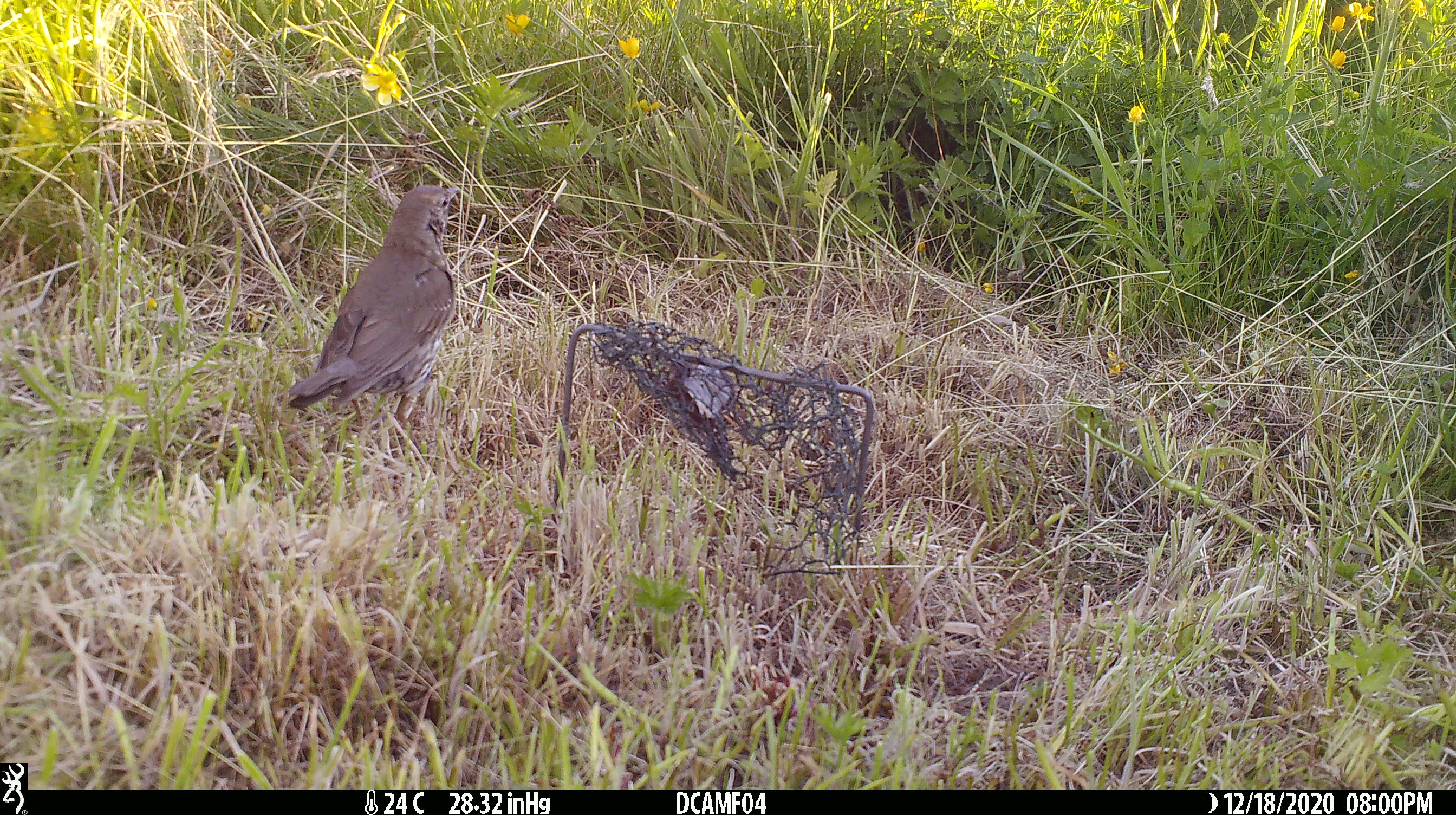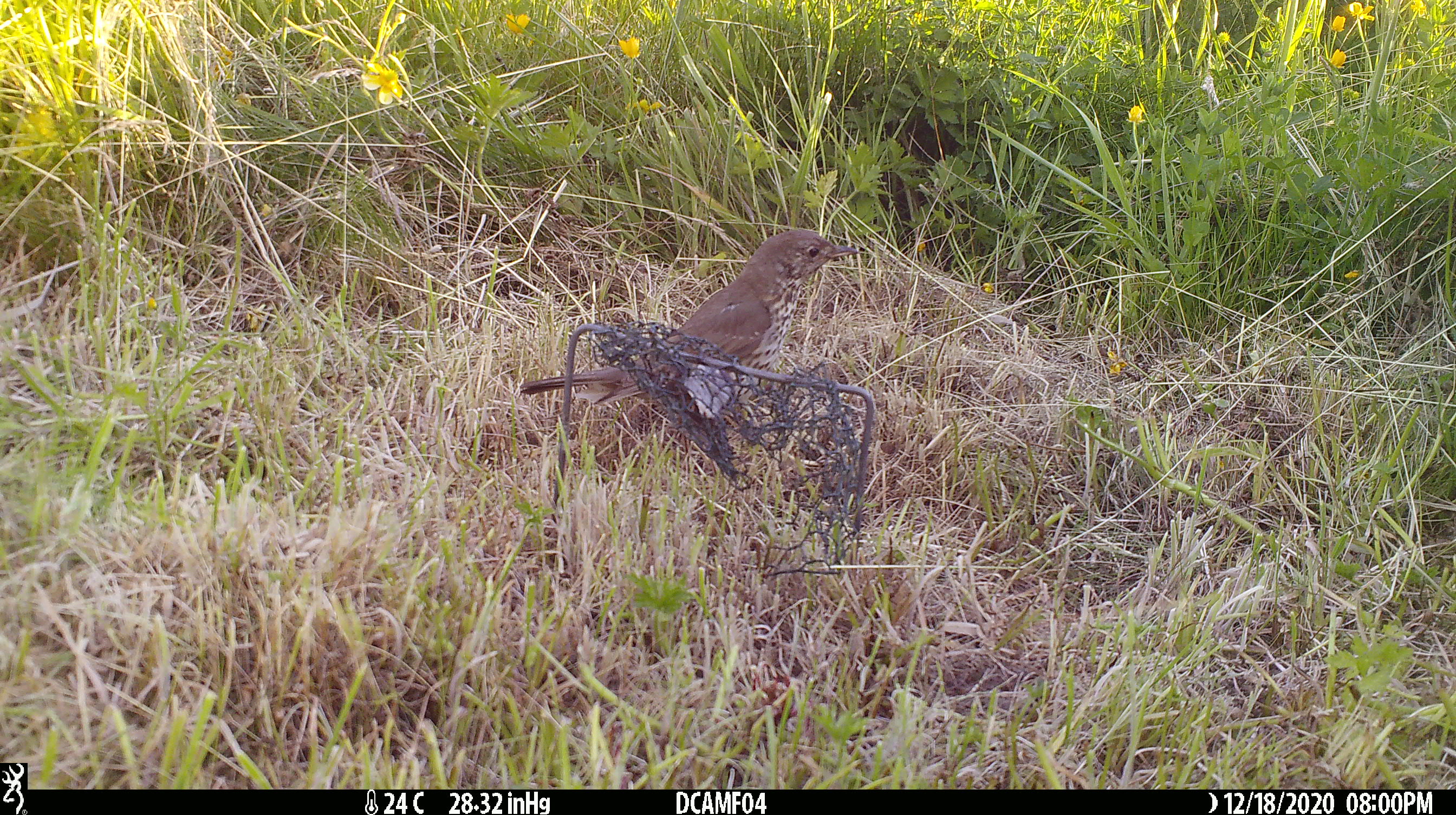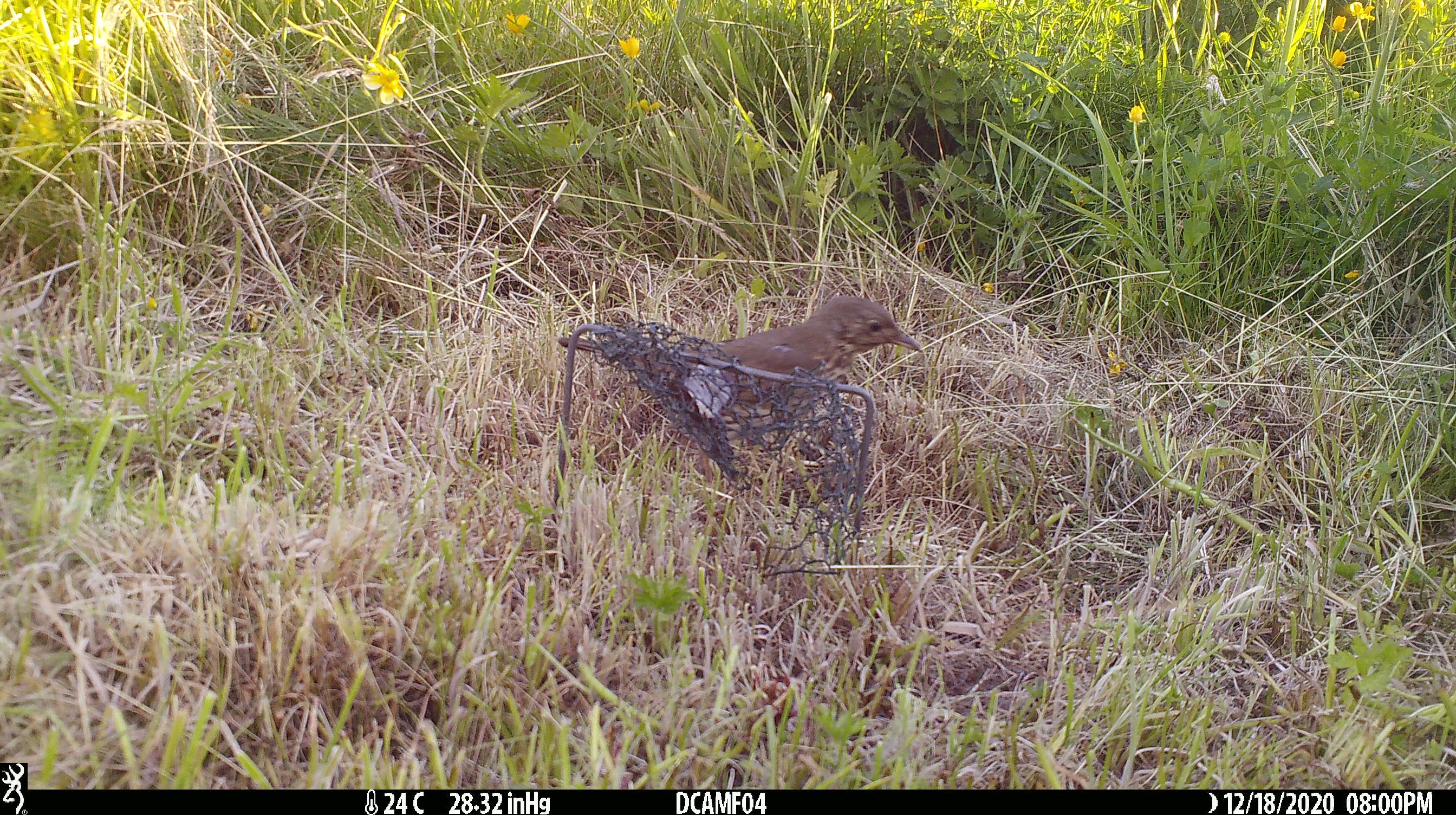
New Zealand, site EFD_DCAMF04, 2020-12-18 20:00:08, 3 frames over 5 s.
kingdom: Animalia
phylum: Chordata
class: Aves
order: Passeriformes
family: Turdidae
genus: Turdus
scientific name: Turdus philomelos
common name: song thrush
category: thrush